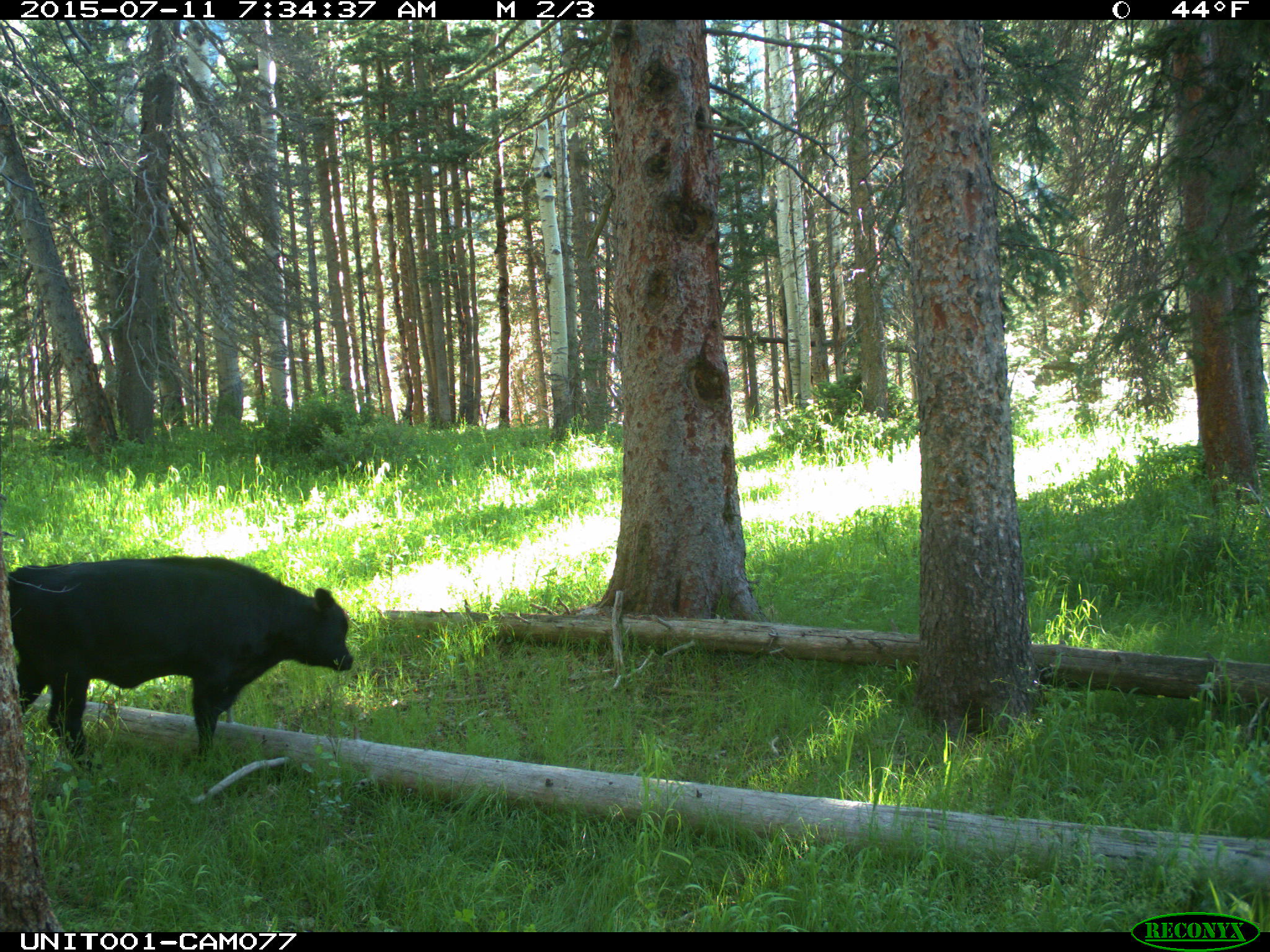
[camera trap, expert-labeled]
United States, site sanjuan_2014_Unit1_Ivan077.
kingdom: Animalia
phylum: Chordata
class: Mammalia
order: Artiodactyla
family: Bovidae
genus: Bos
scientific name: Bos taurus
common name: domestic cow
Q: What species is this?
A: Bos taurus (domestic cow).